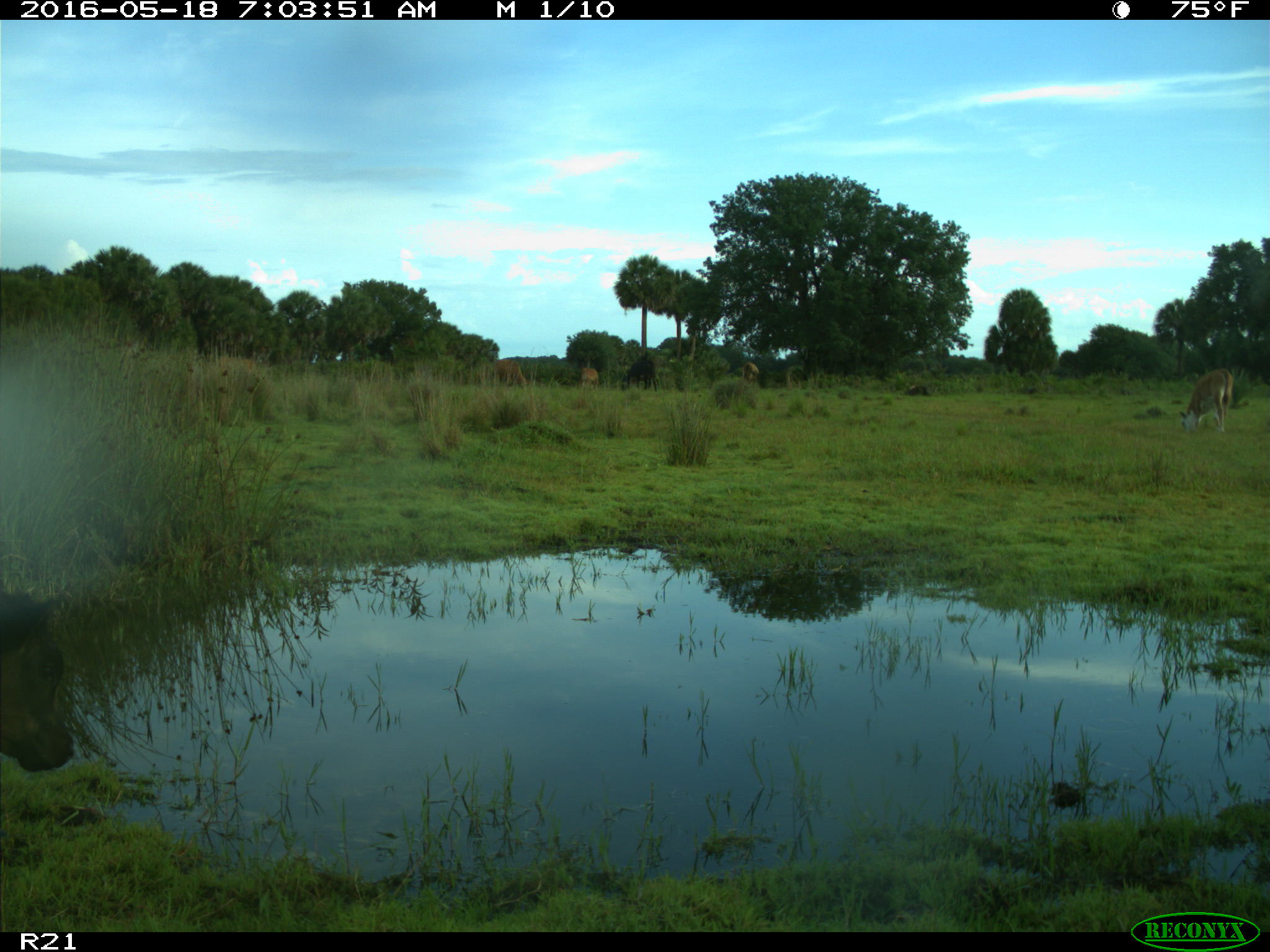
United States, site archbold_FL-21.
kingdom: Animalia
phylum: Chordata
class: Mammalia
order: Artiodactyla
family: Bovidae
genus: Bos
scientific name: Bos taurus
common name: domestic cow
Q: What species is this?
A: Bos taurus (domestic cow).